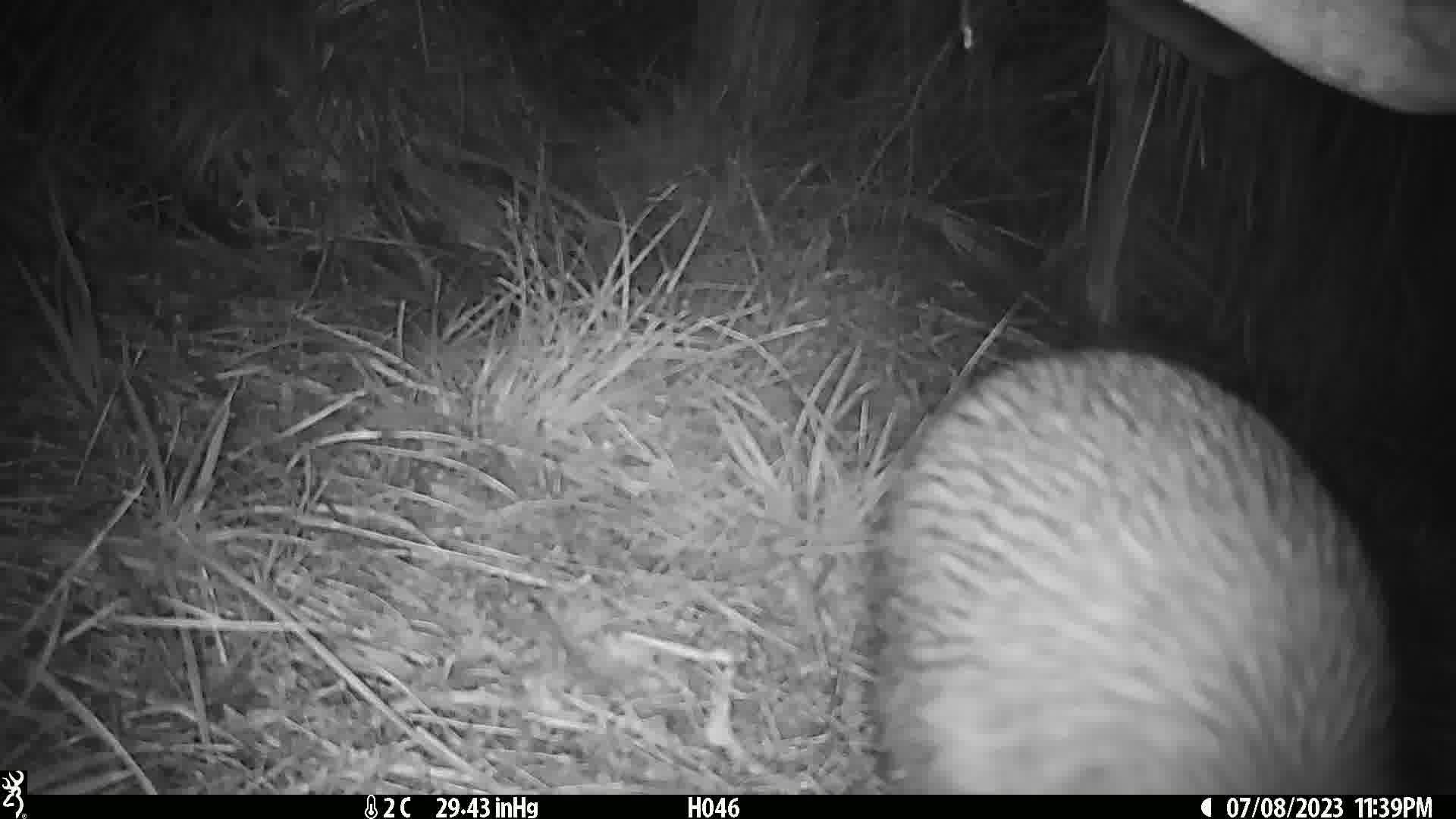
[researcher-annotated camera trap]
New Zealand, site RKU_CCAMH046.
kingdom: Animalia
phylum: Chordata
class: Aves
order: Apterygiformes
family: Apterygidae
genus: Apteryx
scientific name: Apteryx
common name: kiwi